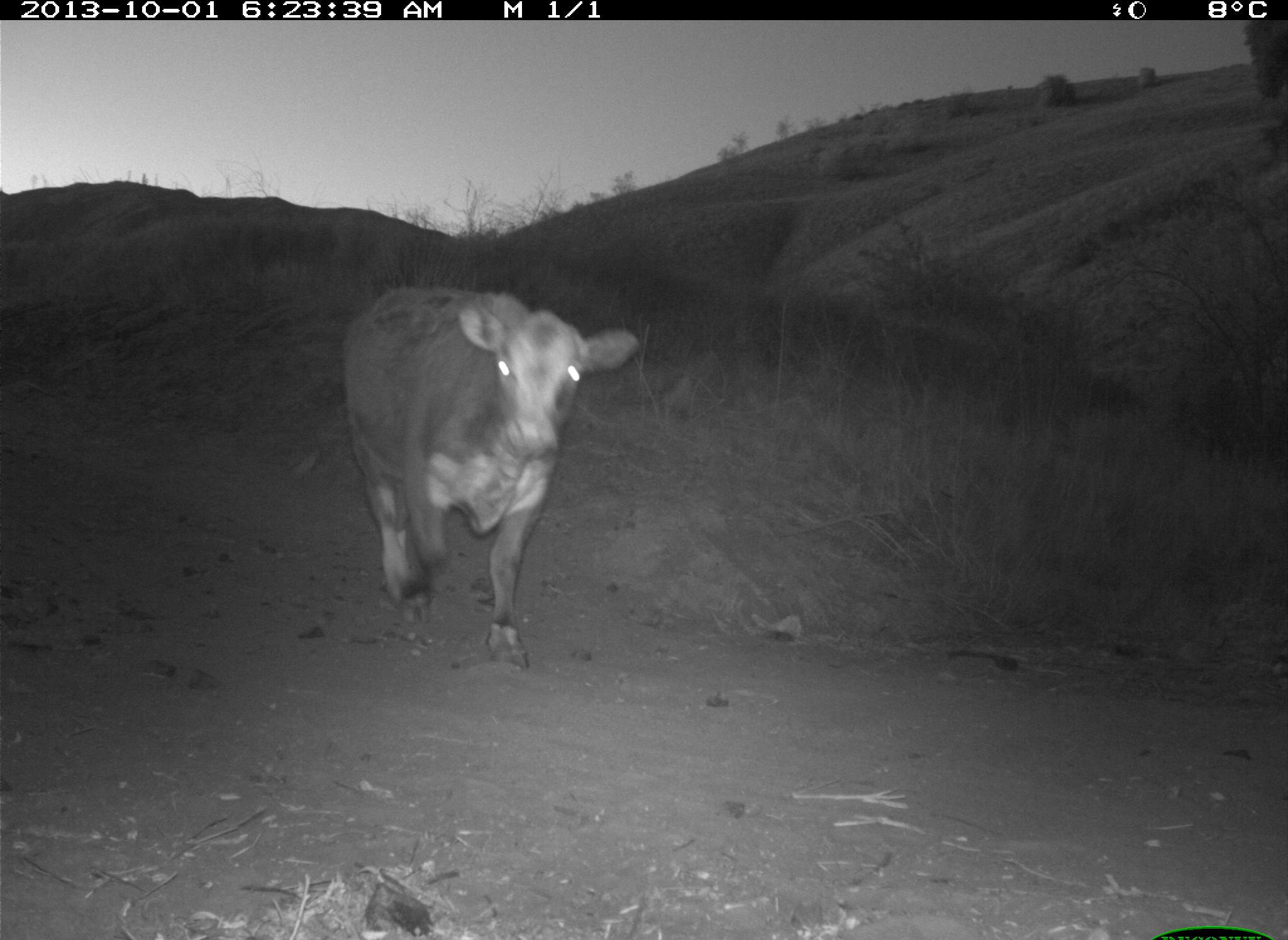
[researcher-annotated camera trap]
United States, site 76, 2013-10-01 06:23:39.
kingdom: Animalia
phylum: Chordata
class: Mammalia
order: Artiodactyla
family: Bovidae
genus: Bos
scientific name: Bos taurus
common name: cow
Cow (Bos taurus).